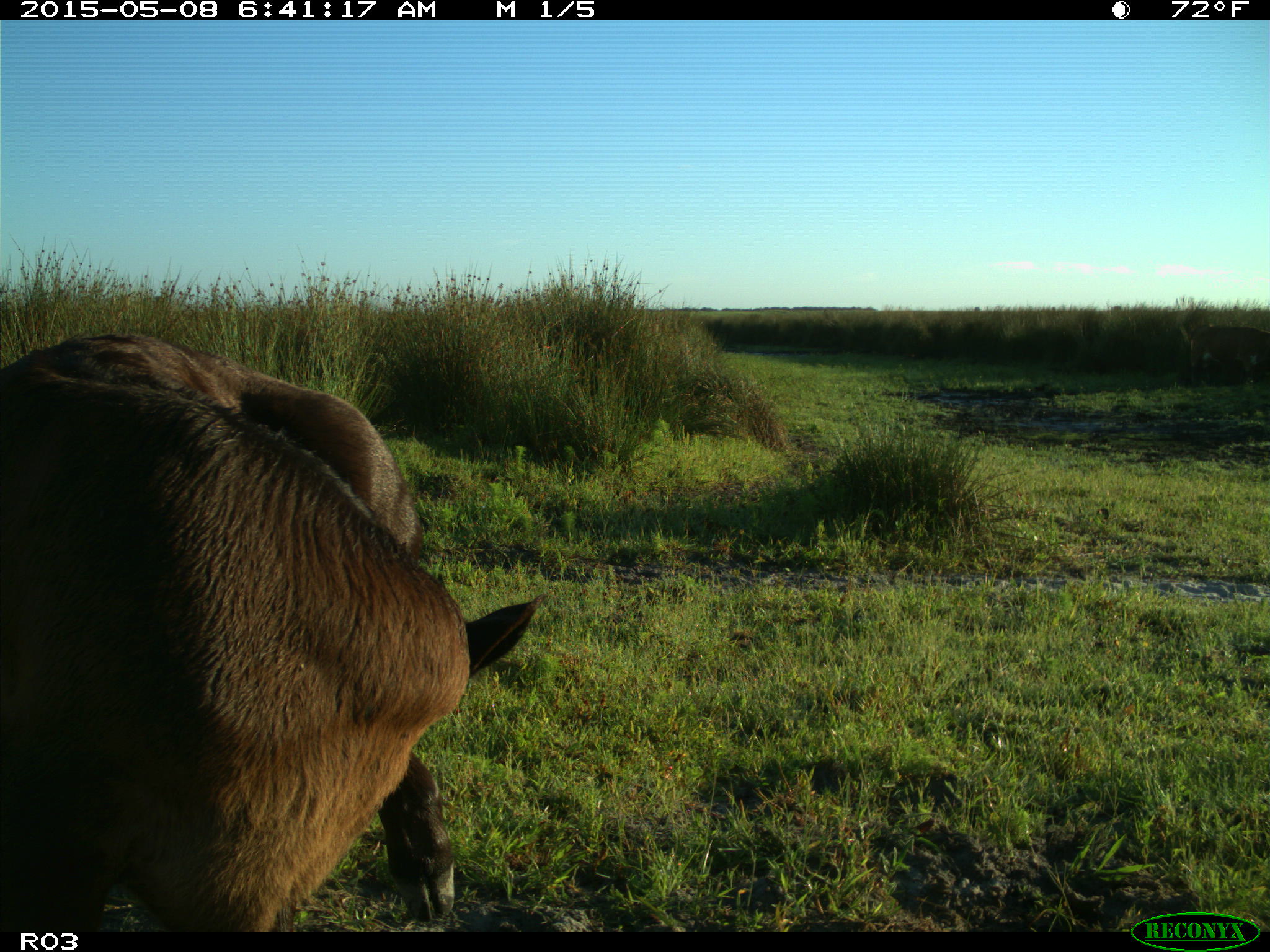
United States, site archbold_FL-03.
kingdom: Animalia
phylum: Chordata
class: Mammalia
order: Artiodactyla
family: Bovidae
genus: Bos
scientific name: Bos taurus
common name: domestic cow